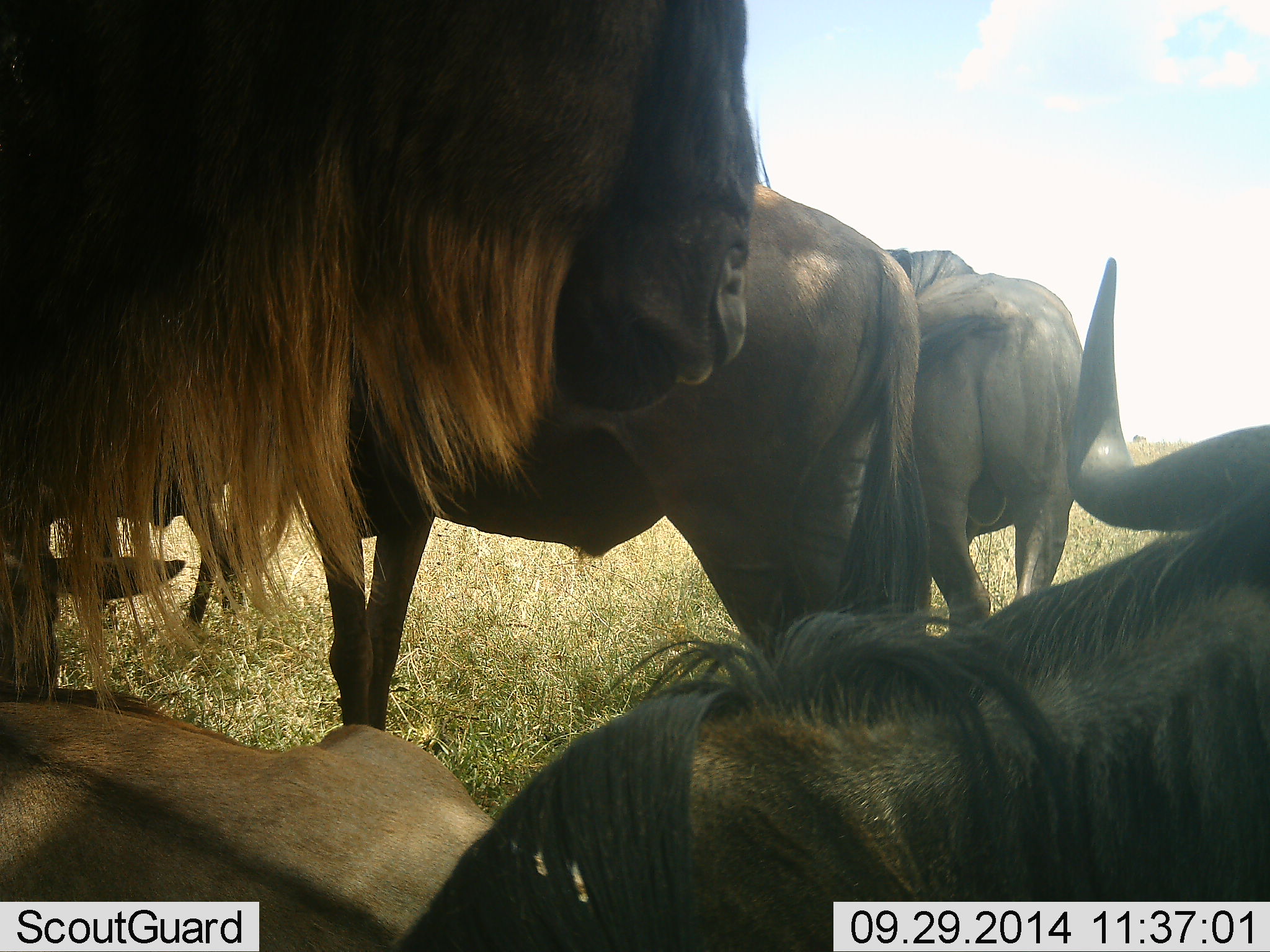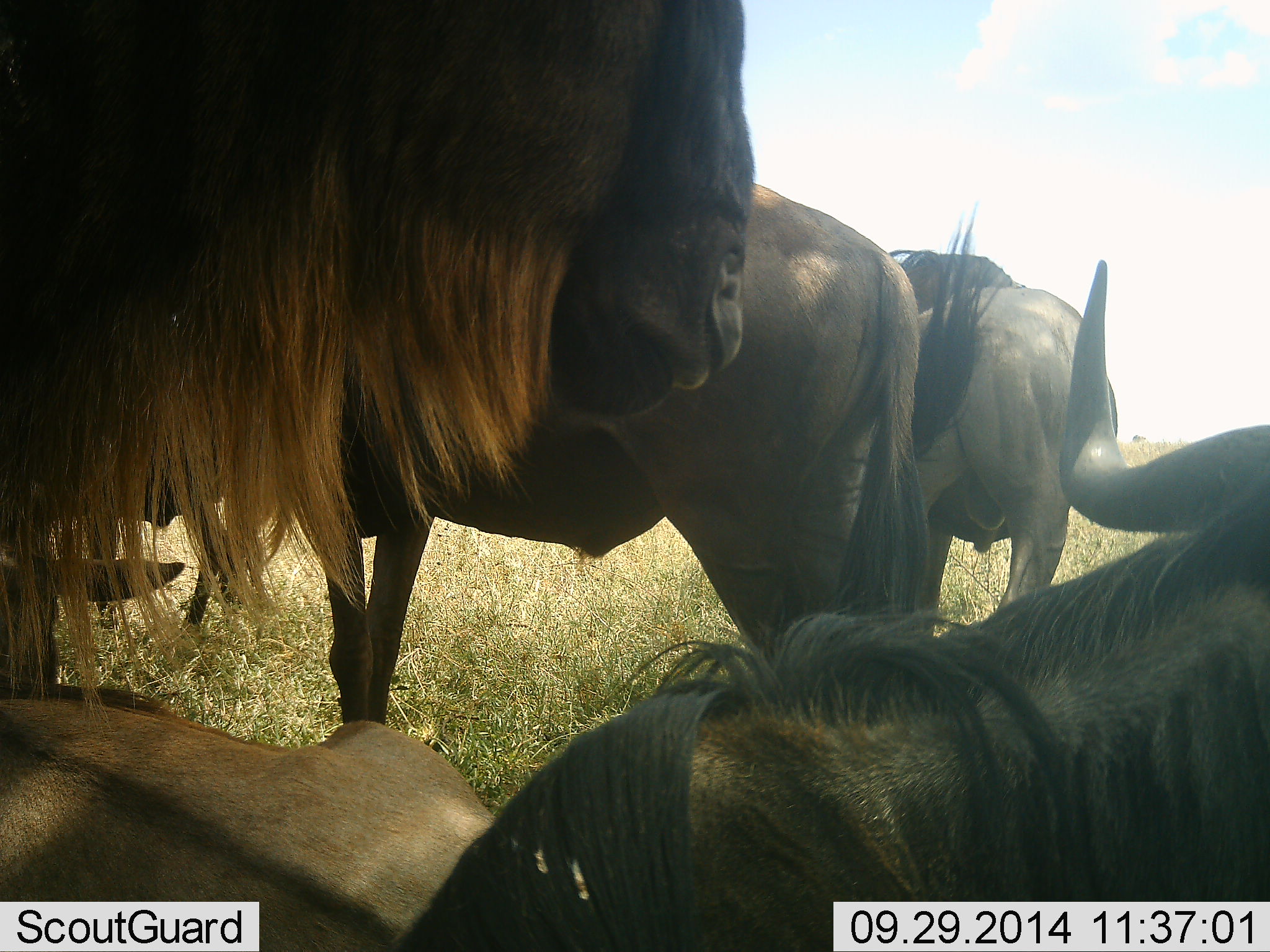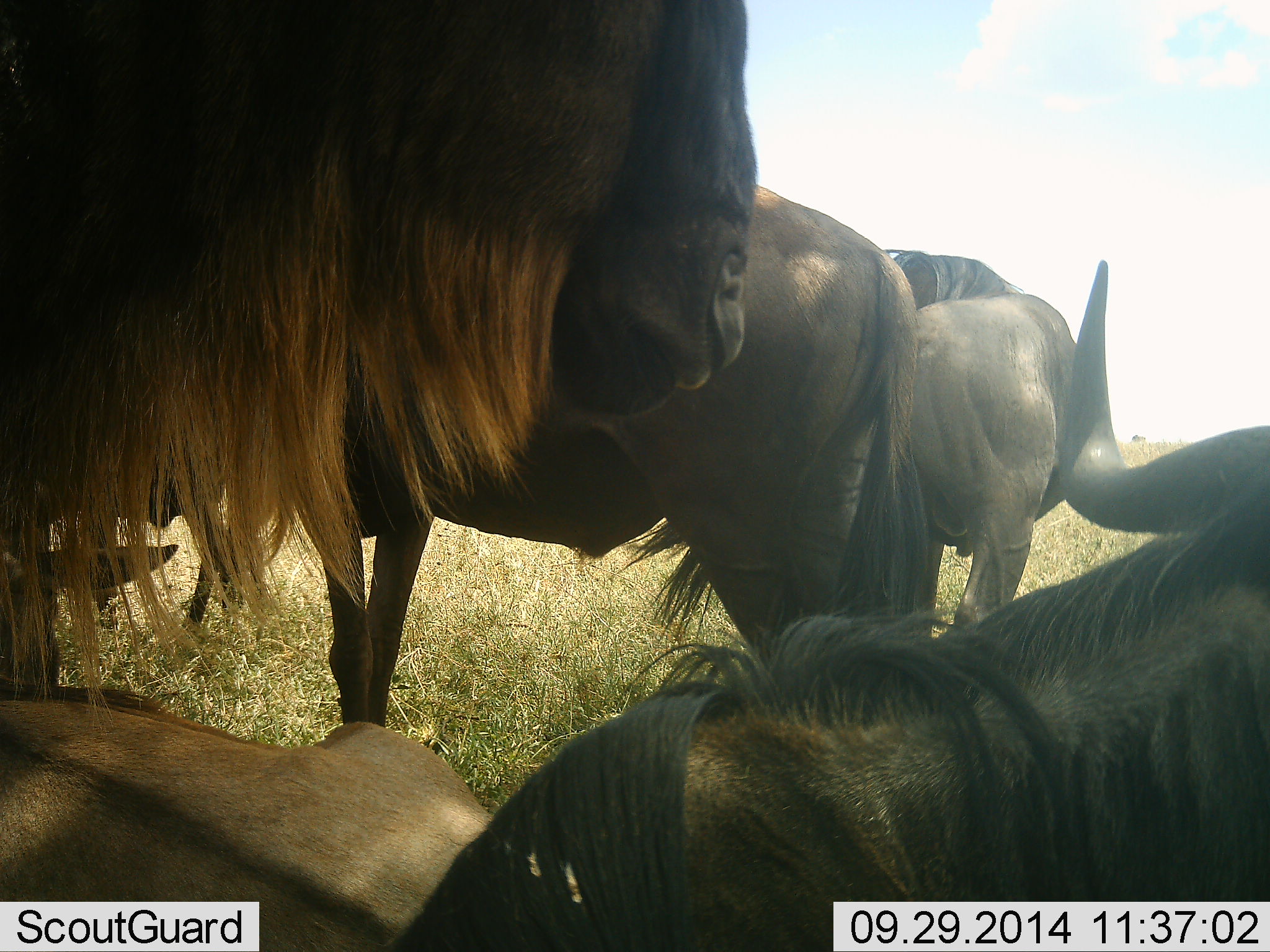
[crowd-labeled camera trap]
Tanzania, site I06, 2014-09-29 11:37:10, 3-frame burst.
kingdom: Animalia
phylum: Chordata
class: Mammalia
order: Artiodactyla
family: Bovidae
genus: Connochaetes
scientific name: Connochaetes taurinus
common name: blue wildebeest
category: wildebeest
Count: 5.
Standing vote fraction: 90%.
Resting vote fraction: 90%.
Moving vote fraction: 0%.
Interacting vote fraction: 10%.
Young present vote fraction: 20%.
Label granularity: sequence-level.